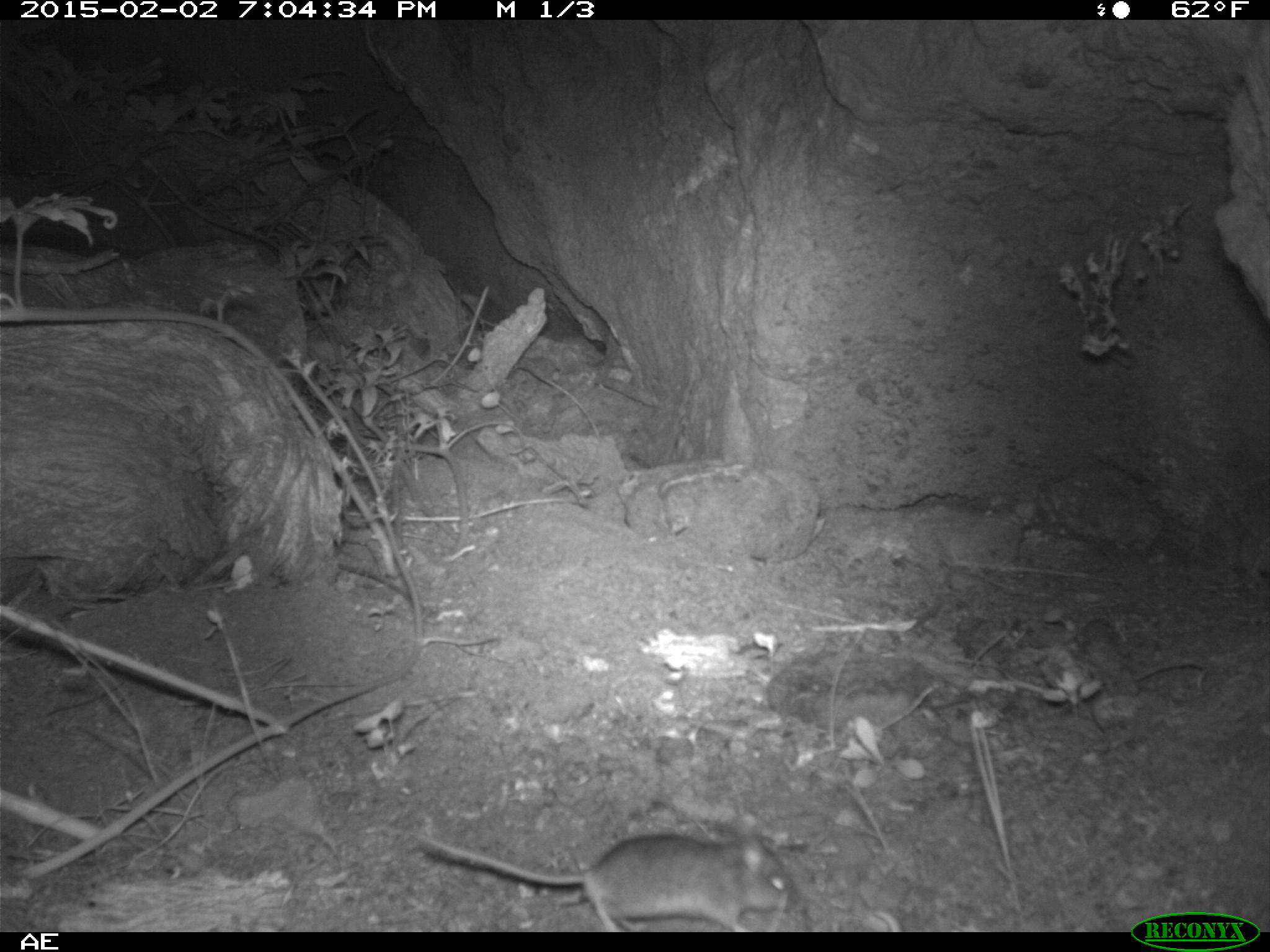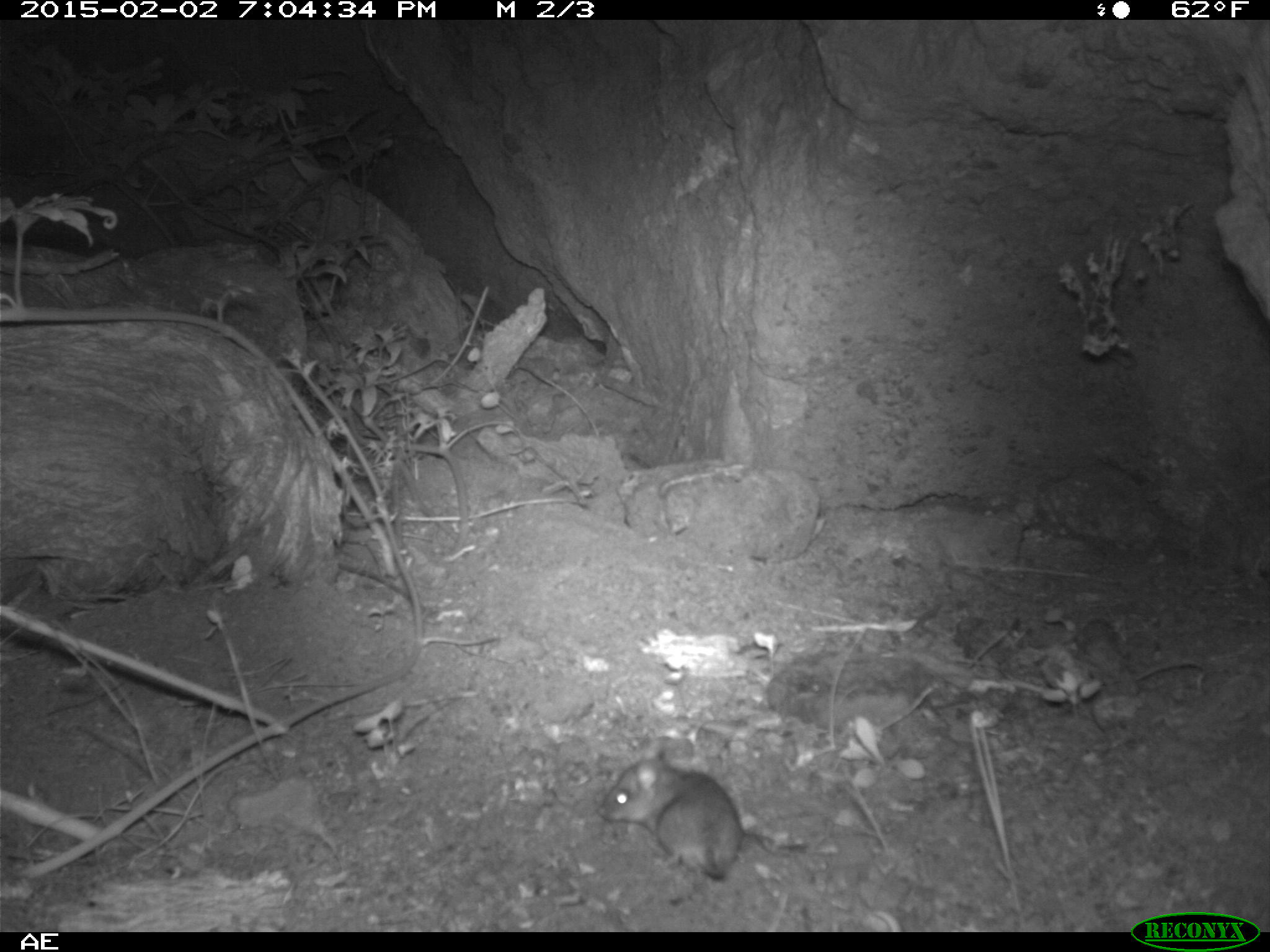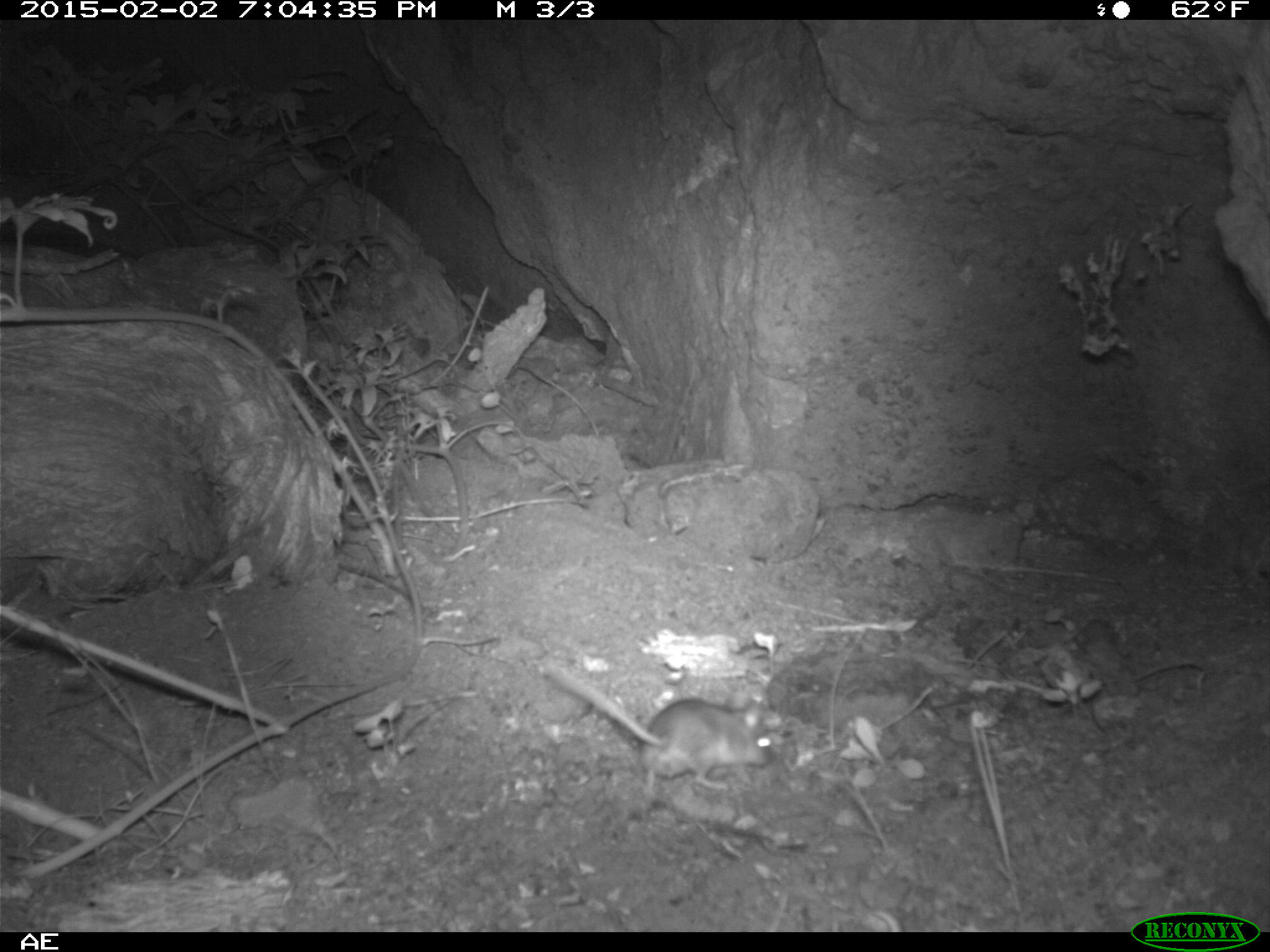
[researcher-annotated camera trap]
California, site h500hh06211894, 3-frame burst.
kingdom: Animalia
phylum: Chordata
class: Mammalia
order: Rodentia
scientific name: Rodentia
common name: rodent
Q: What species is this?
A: Rodent (Rodentia).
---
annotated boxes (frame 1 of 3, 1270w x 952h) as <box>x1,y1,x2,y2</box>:
rodent: <box>412,830,805,930</box>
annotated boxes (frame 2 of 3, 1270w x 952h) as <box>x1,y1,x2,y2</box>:
rodent: <box>593,744,745,885</box>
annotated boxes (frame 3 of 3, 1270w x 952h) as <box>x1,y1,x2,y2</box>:
rodent: <box>539,662,775,796</box>